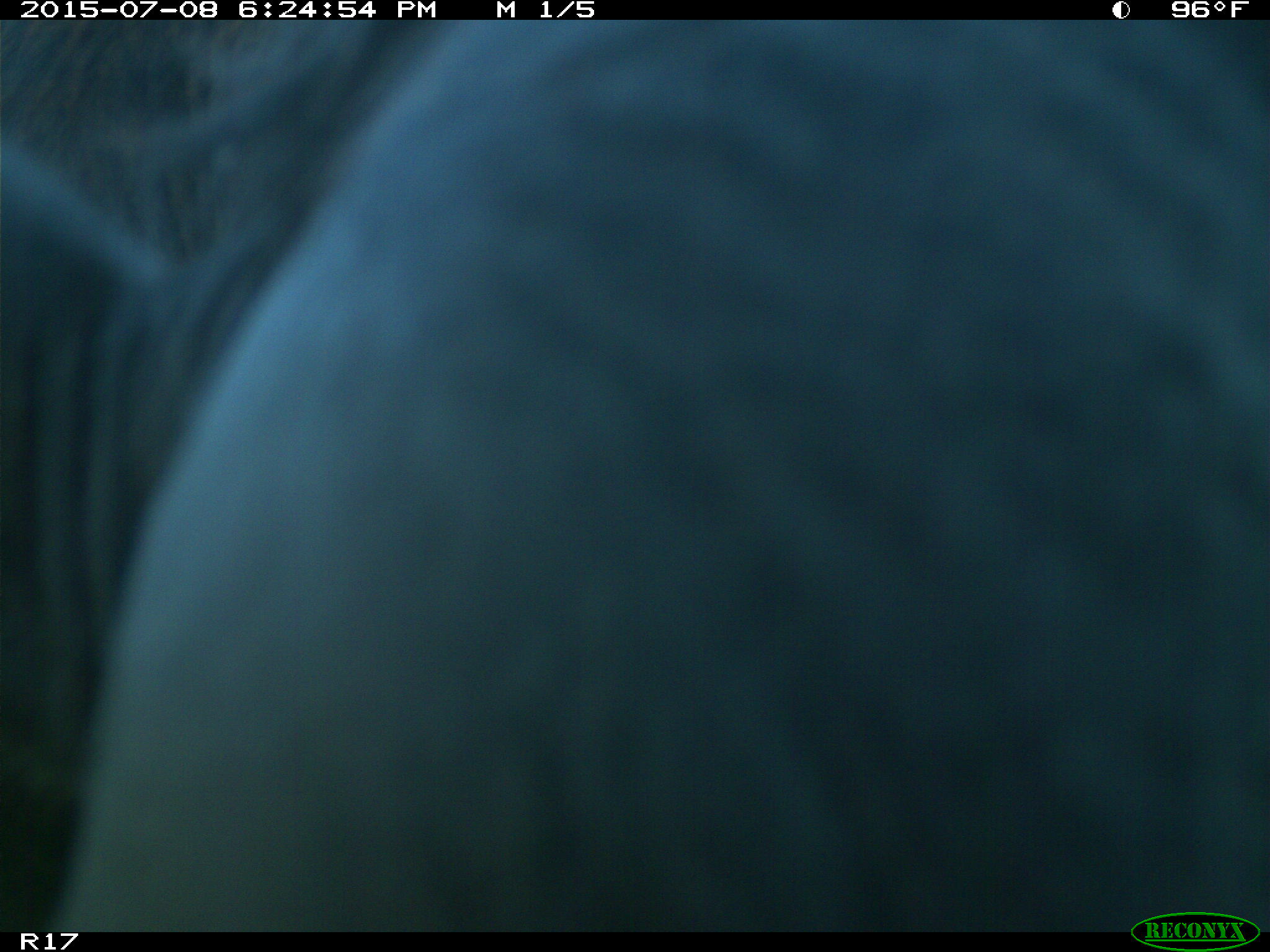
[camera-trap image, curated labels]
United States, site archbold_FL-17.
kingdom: Animalia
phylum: Chordata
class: Mammalia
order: Artiodactyla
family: Bovidae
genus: Bos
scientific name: Bos taurus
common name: domestic cow